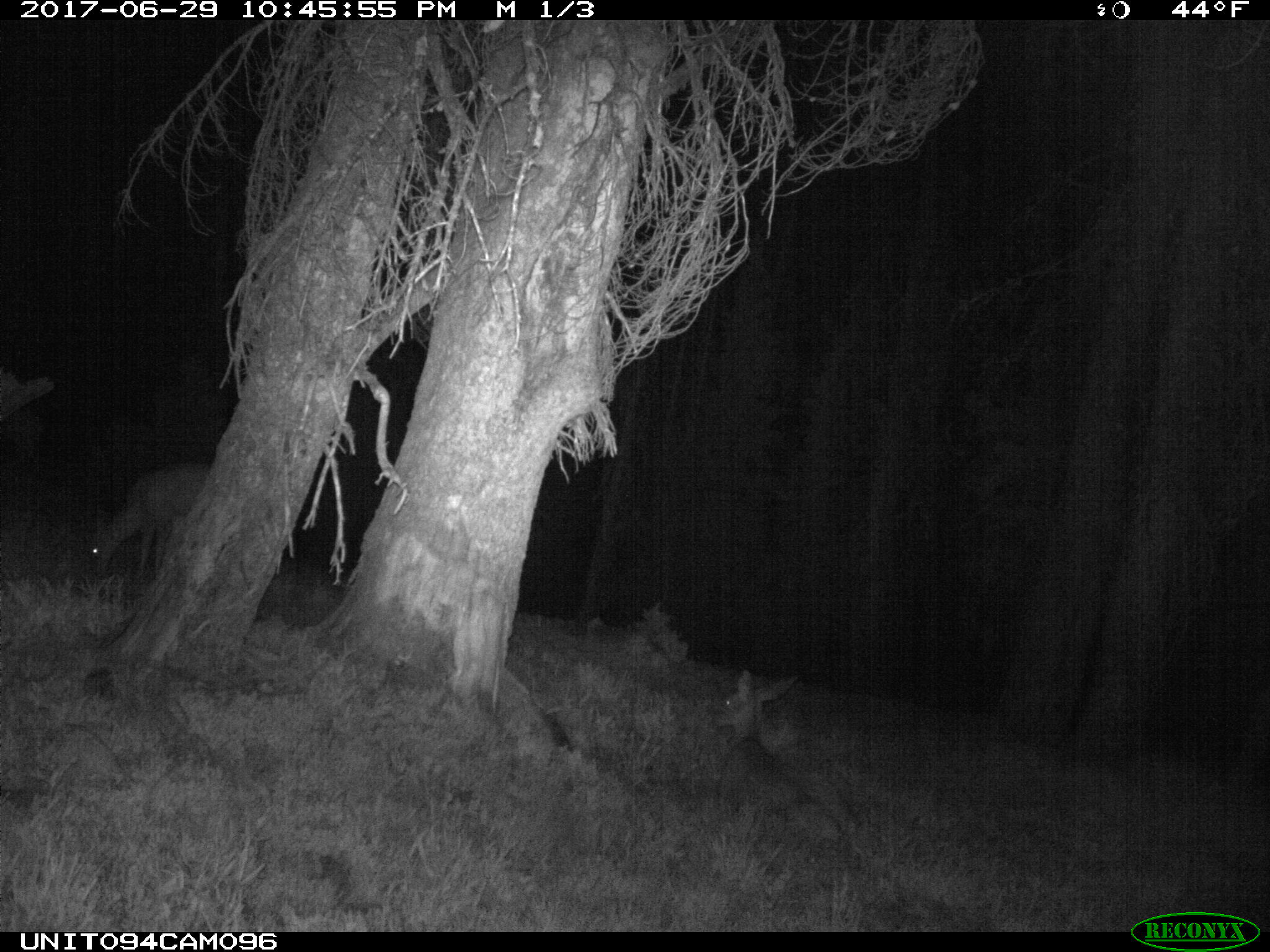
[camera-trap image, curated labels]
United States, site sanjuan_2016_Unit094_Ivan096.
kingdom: Animalia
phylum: Chordata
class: Mammalia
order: Artiodactyla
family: Cervidae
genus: Odocoileus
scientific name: Odocoileus hemionus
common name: mule deer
Odocoileus hemionus (mule deer).